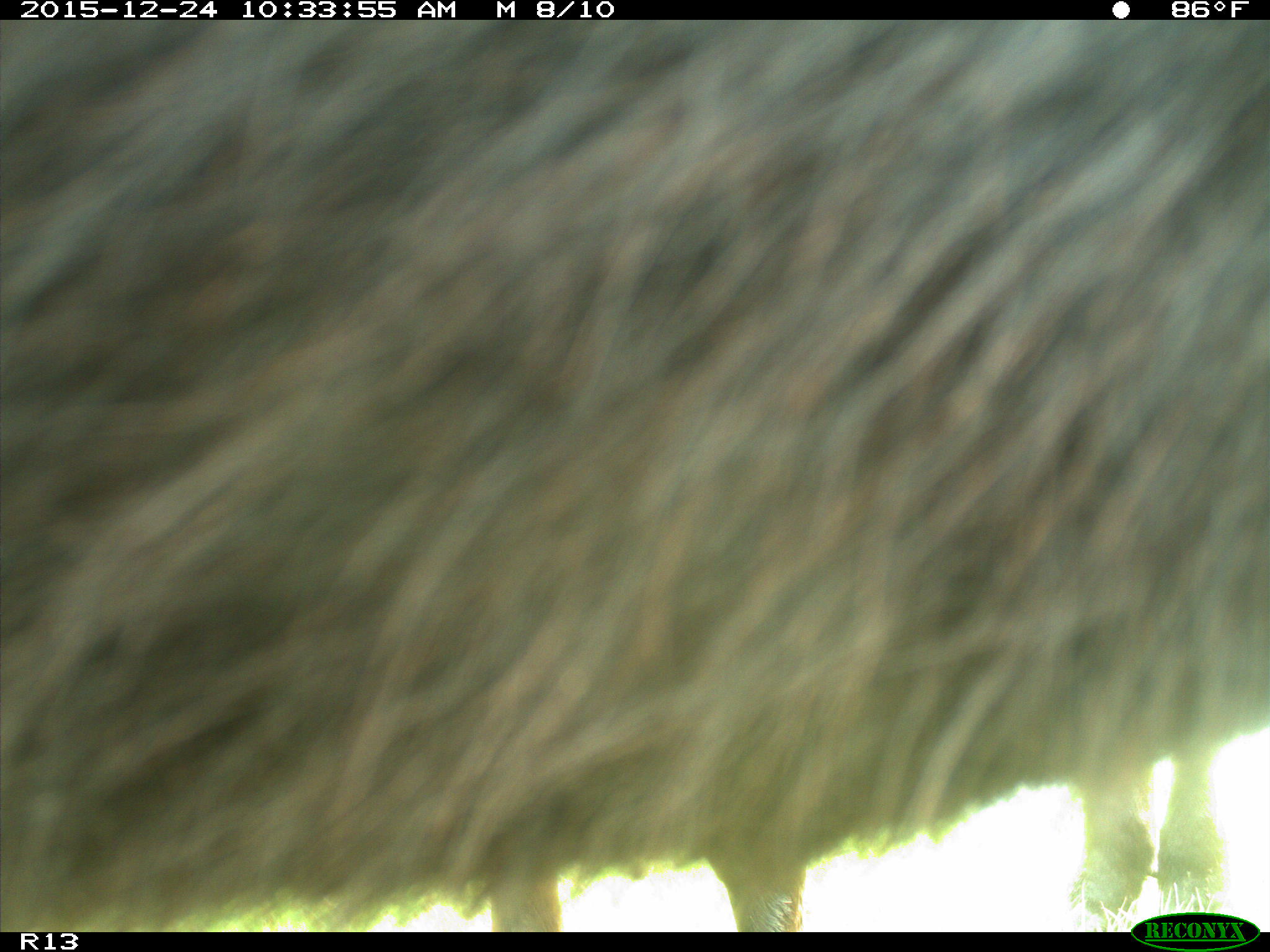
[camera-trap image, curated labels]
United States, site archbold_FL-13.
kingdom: Animalia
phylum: Chordata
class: Mammalia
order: Artiodactyla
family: Bovidae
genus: Bos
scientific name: Bos taurus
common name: domestic cow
Bos taurus (domestic cow).